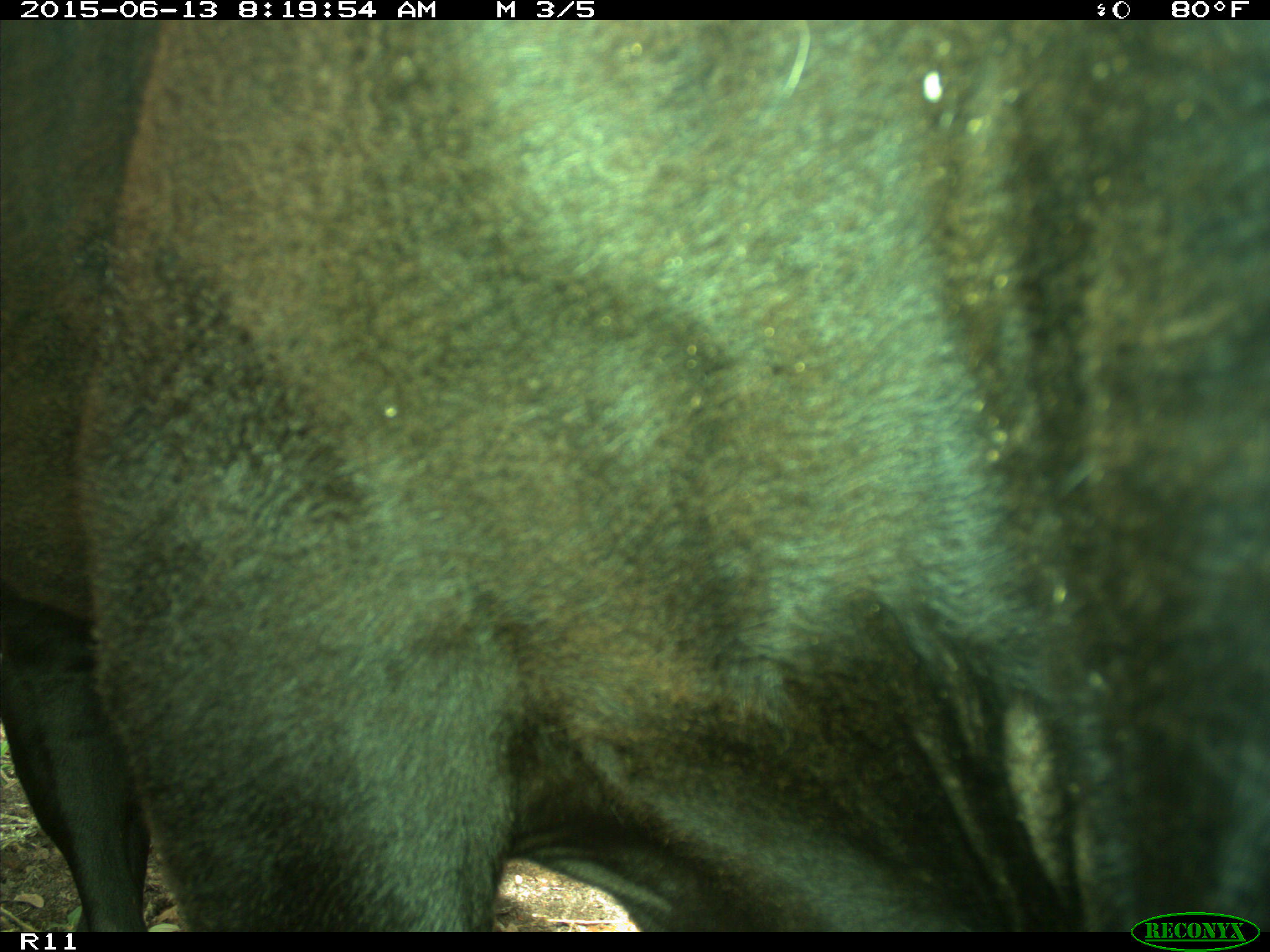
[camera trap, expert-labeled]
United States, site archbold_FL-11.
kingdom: Animalia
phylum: Chordata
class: Mammalia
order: Artiodactyla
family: Bovidae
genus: Bos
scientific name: Bos taurus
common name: domestic cow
Bos taurus (domestic cow).